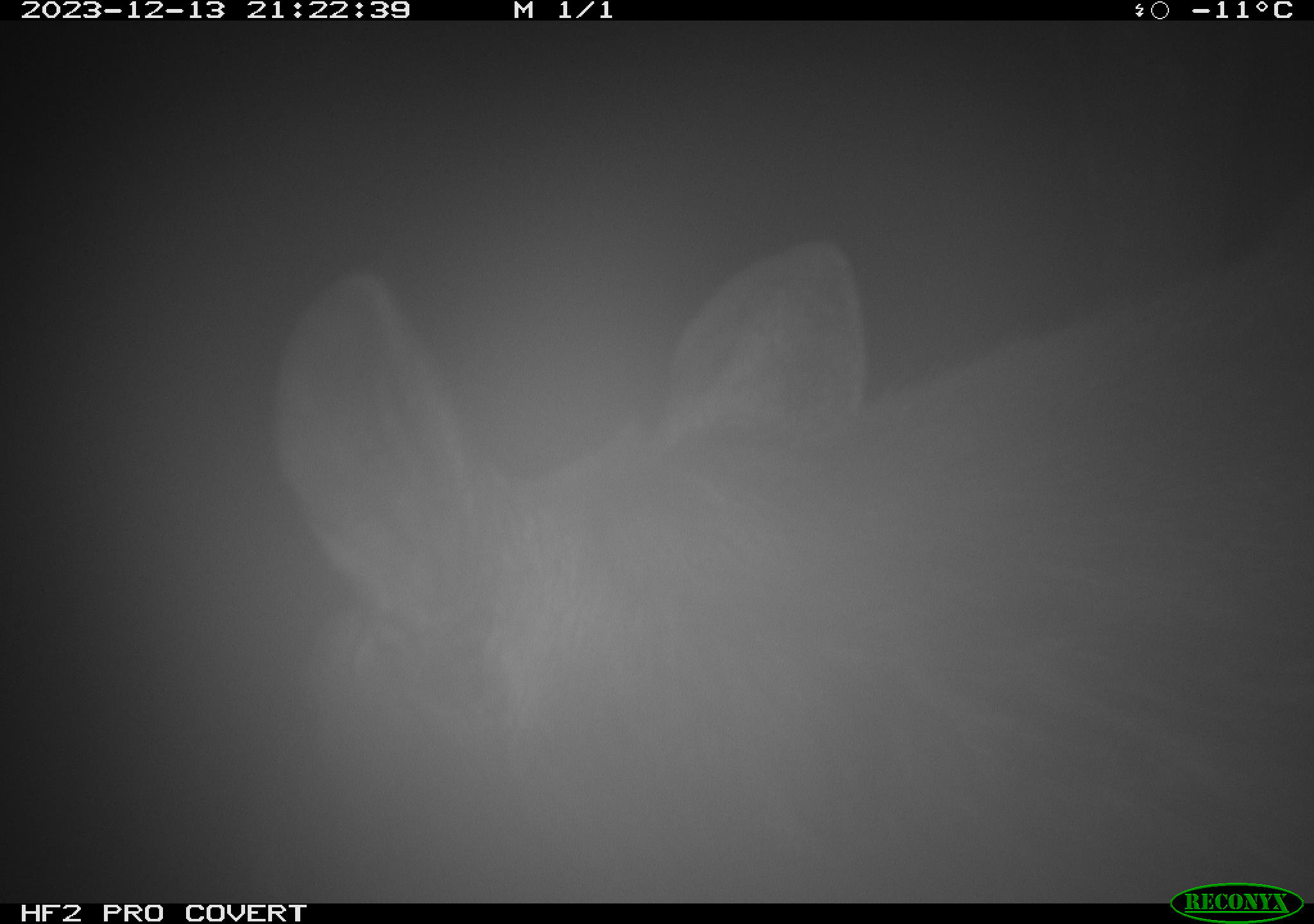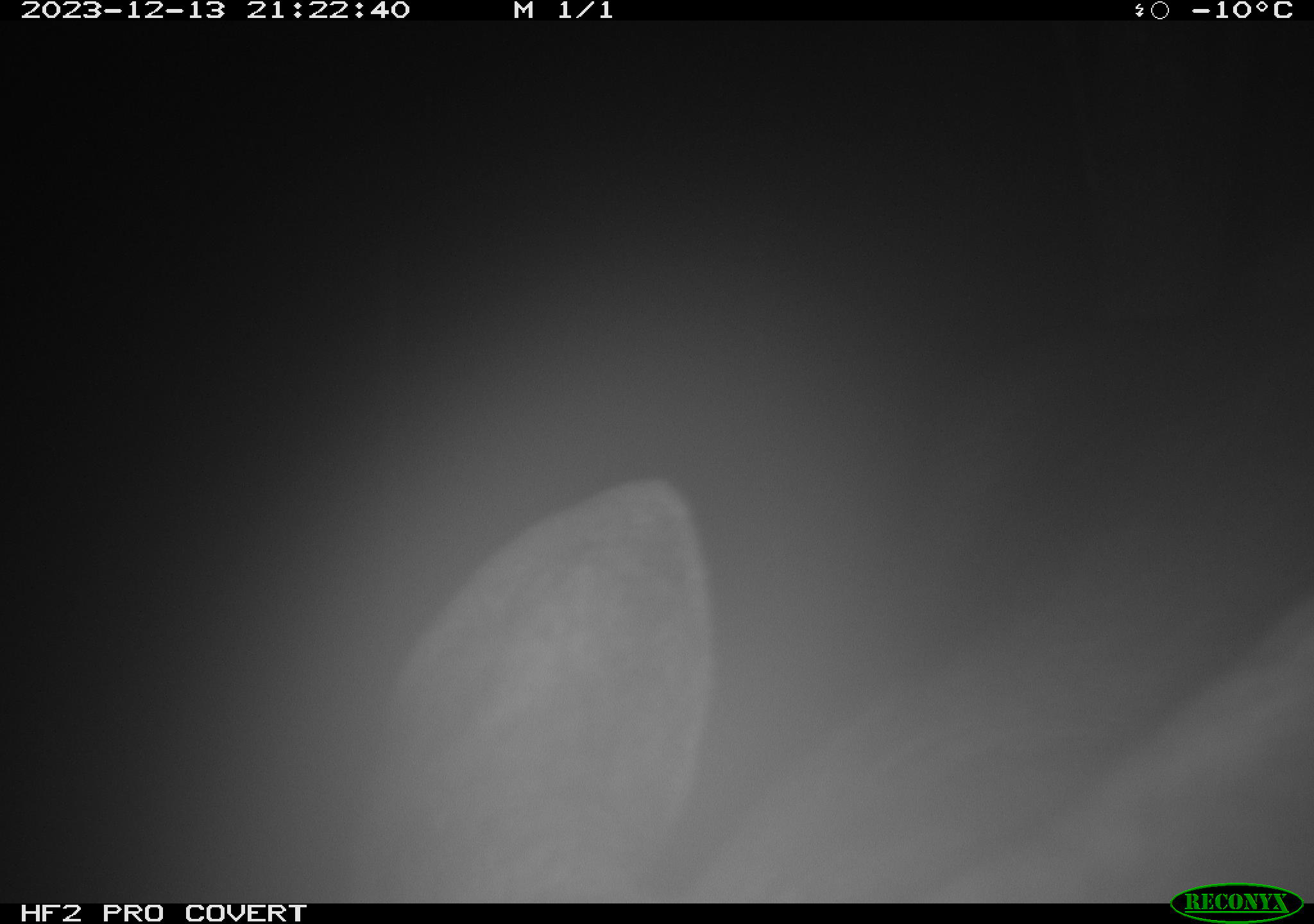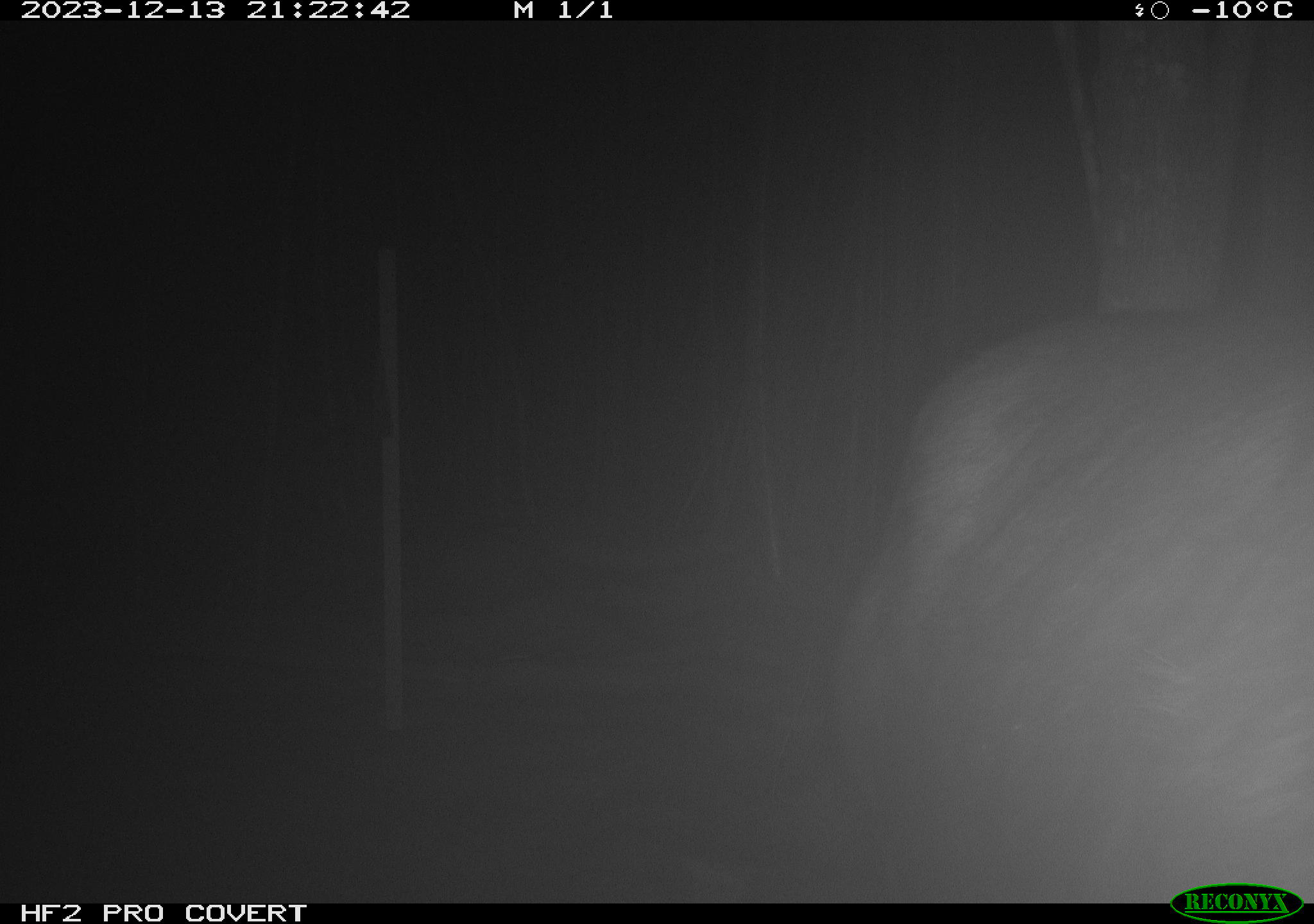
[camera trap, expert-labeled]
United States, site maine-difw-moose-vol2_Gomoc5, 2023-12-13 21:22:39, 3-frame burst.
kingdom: Animalia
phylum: Chordata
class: Mammalia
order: Artiodactyla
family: Cervidae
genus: Alces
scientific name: Alces alces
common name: moose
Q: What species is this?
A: Moose (Alces alces).